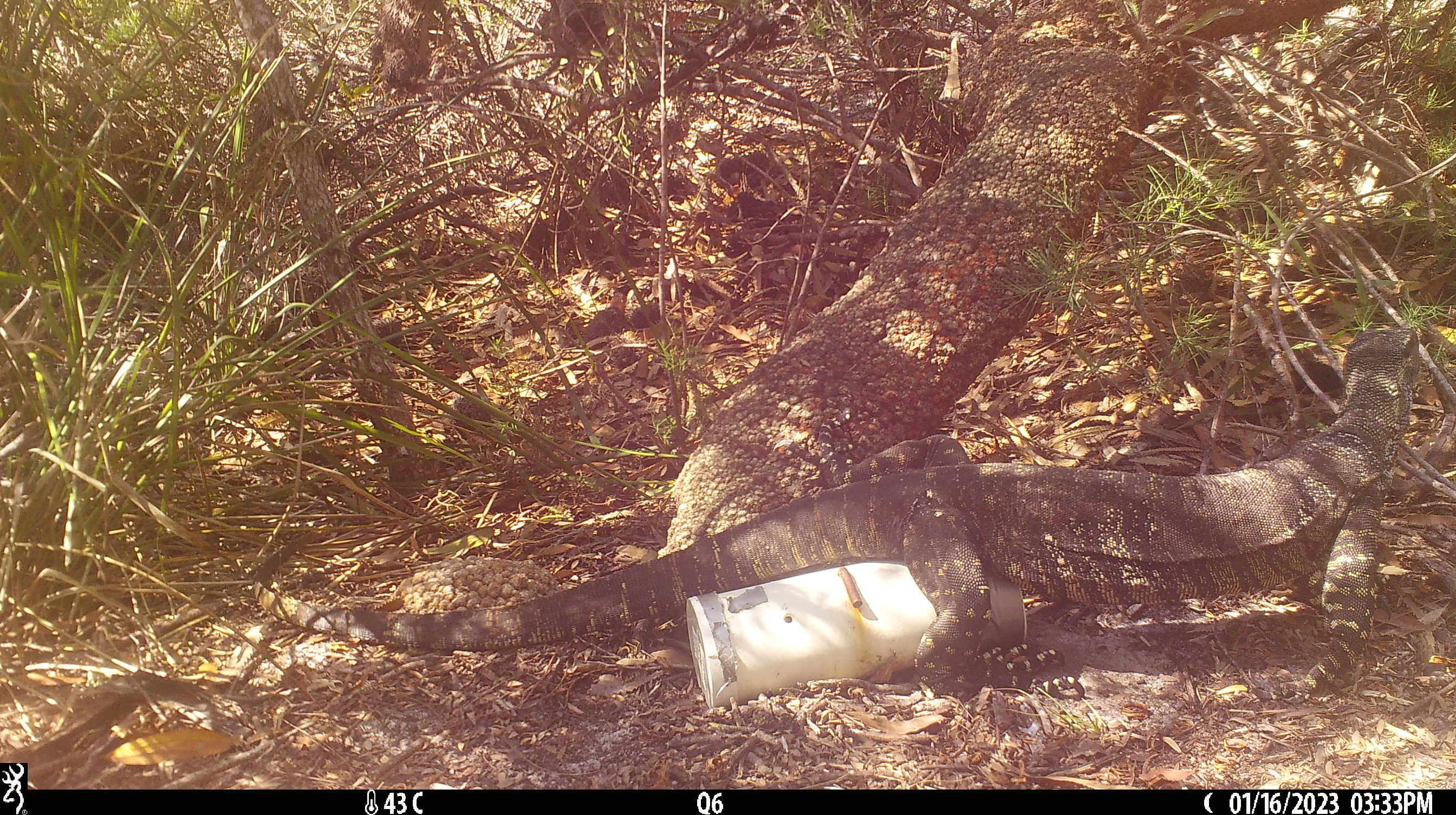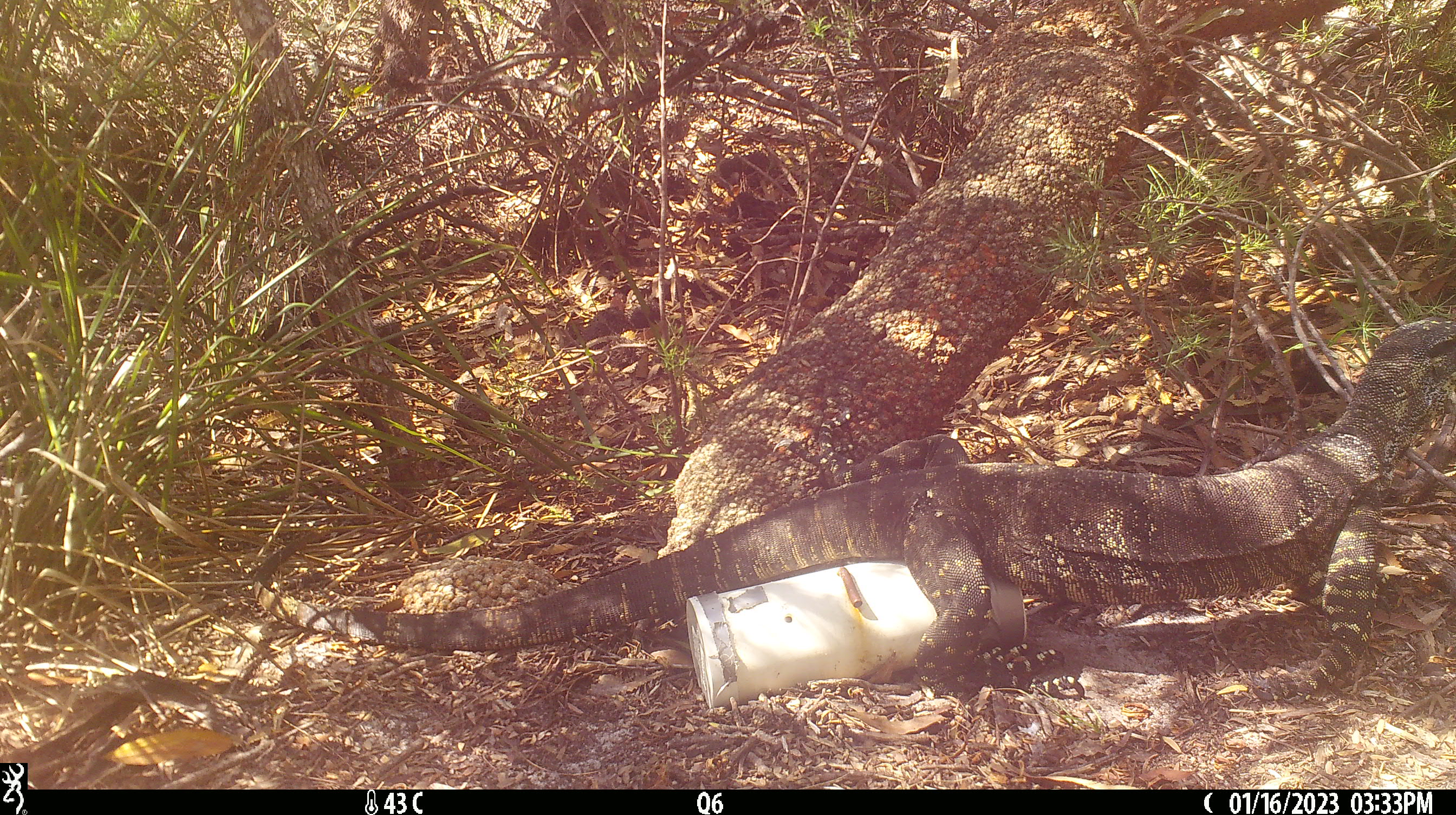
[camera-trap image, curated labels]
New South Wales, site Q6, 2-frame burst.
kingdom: Animalia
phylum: Chordata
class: Reptilia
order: Squamata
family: Varanidae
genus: Varanus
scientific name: Varanus varius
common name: lace monitor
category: goanna